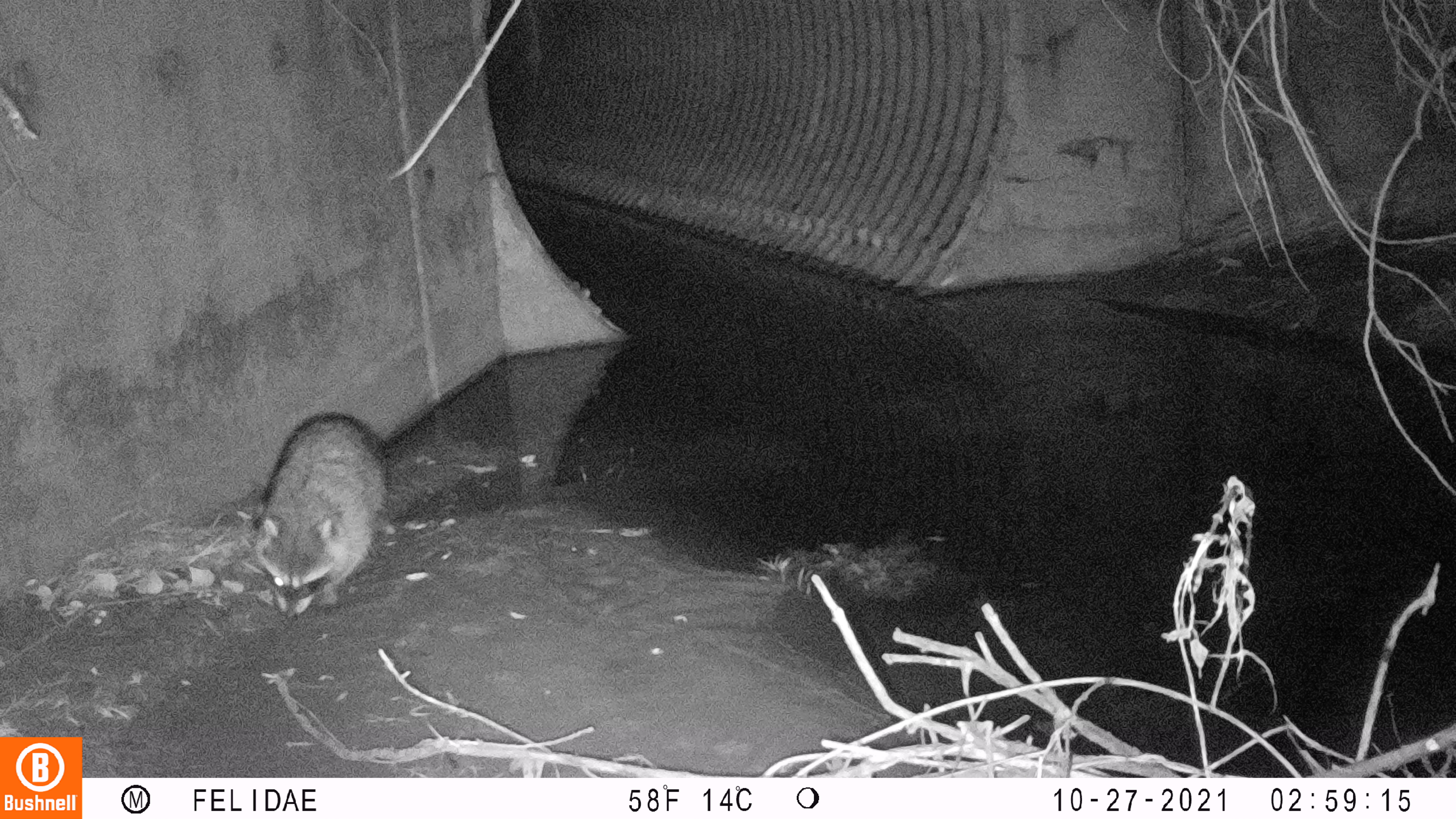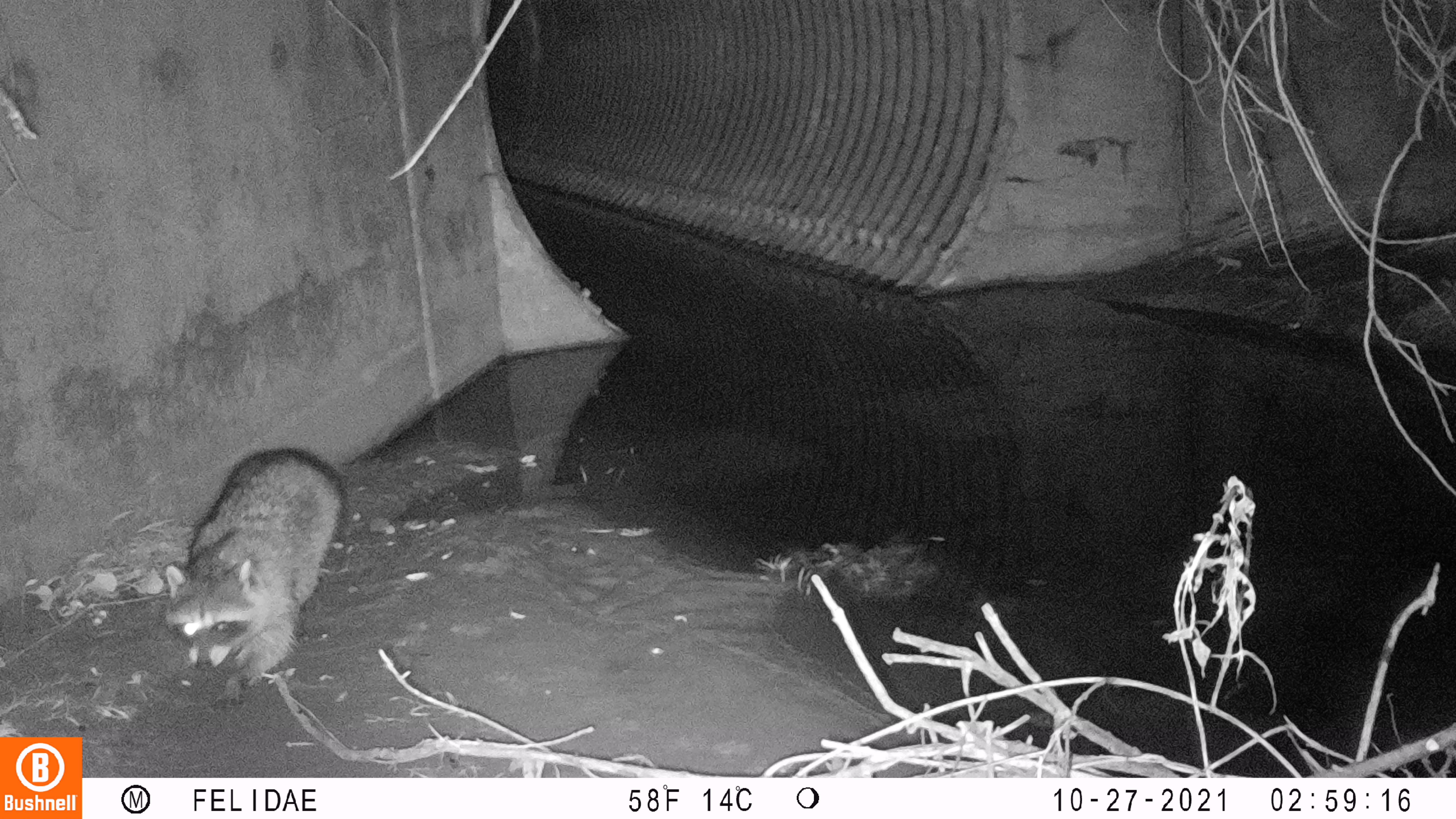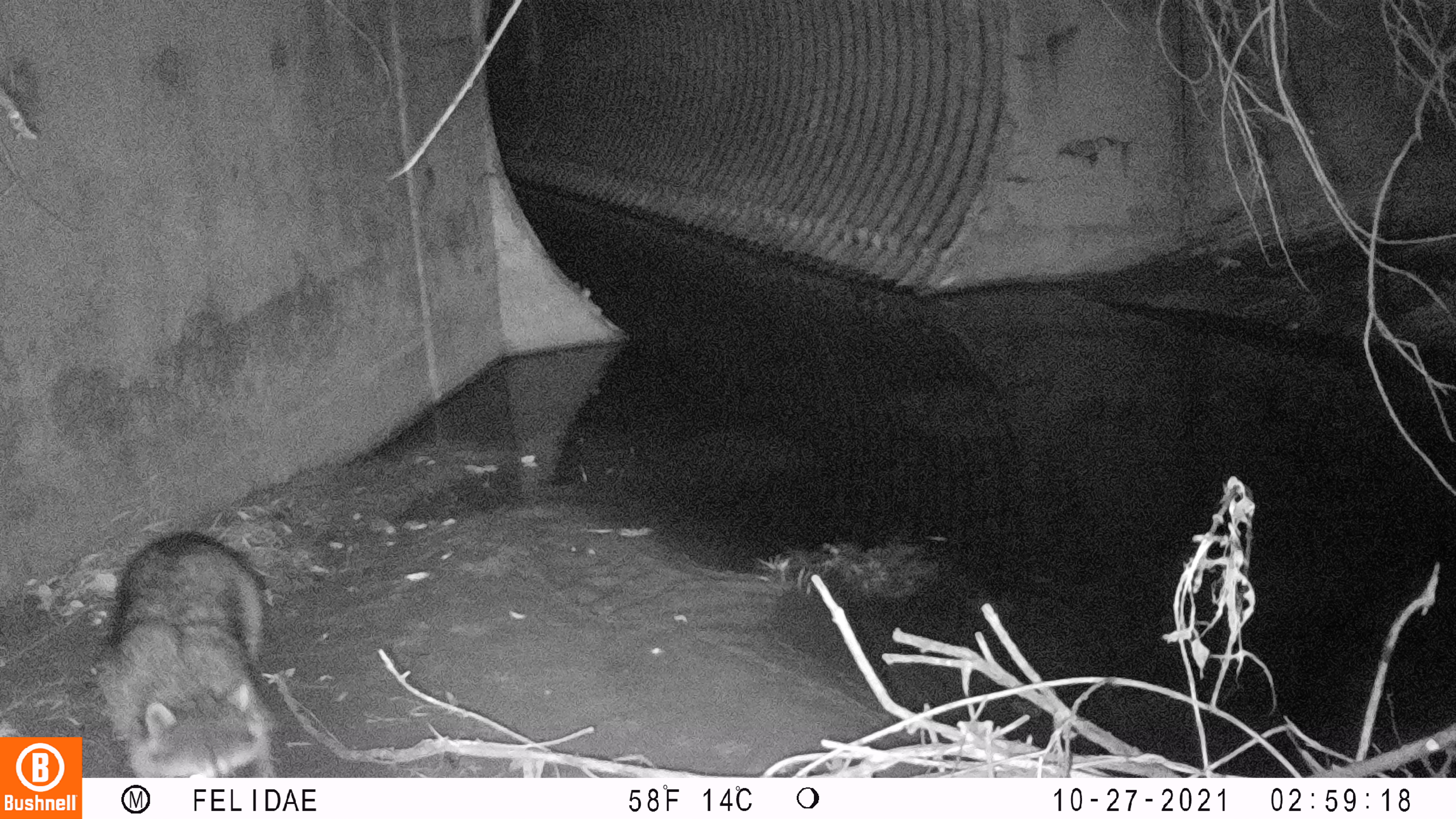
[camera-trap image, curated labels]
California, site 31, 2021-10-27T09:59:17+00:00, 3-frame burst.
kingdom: Animalia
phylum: Chordata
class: Mammalia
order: Carnivora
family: Procyonidae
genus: Procyon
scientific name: Procyon lotor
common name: raccoon